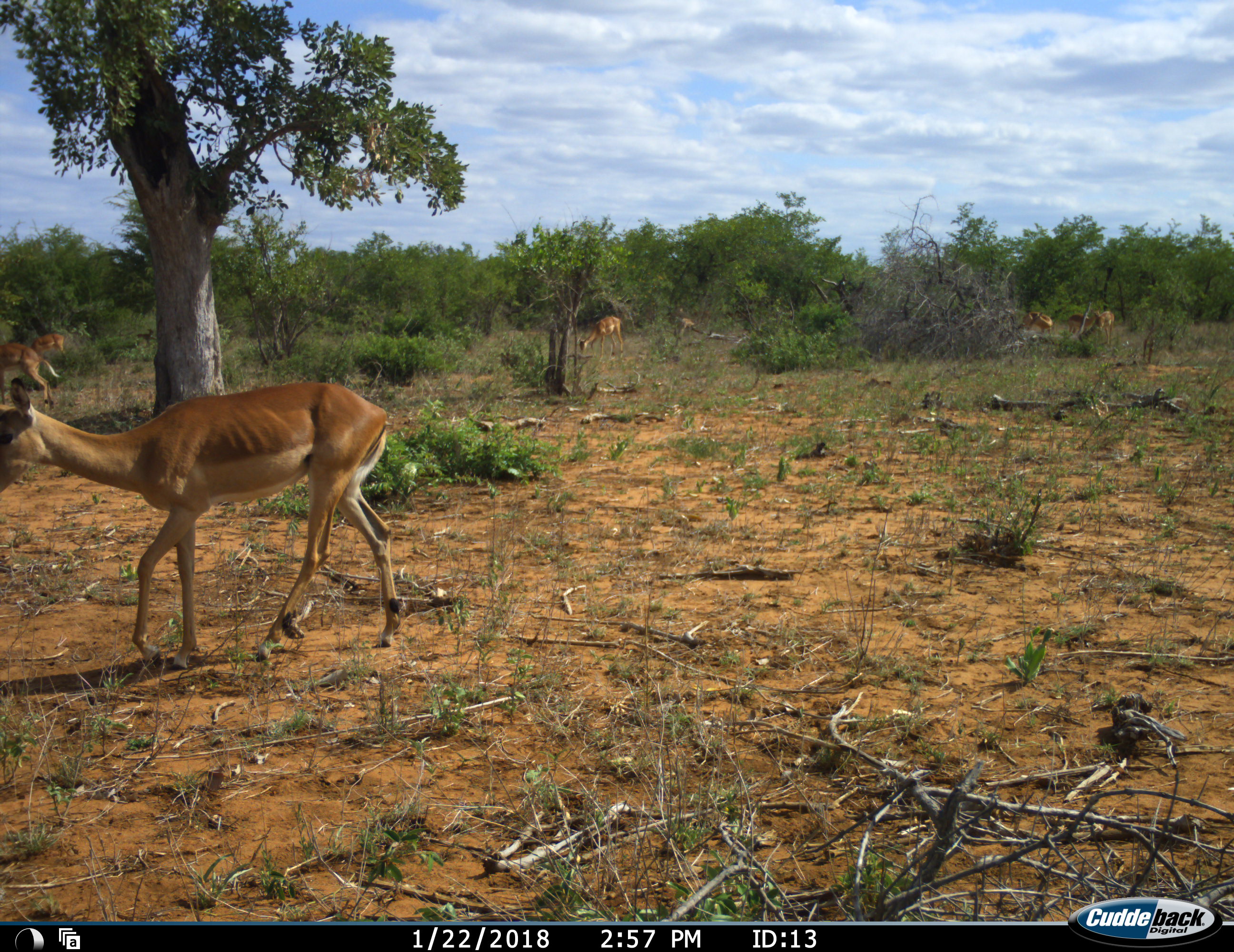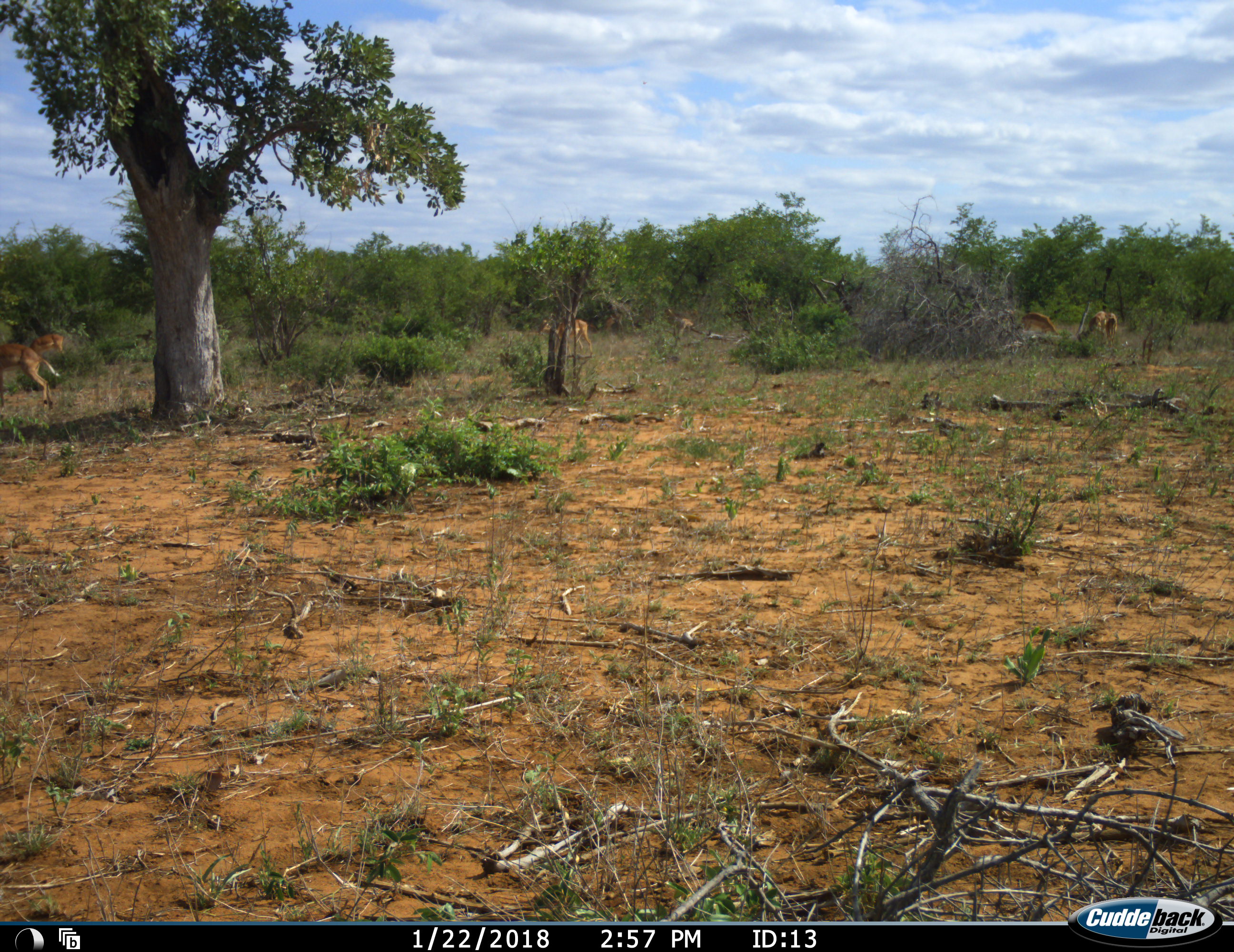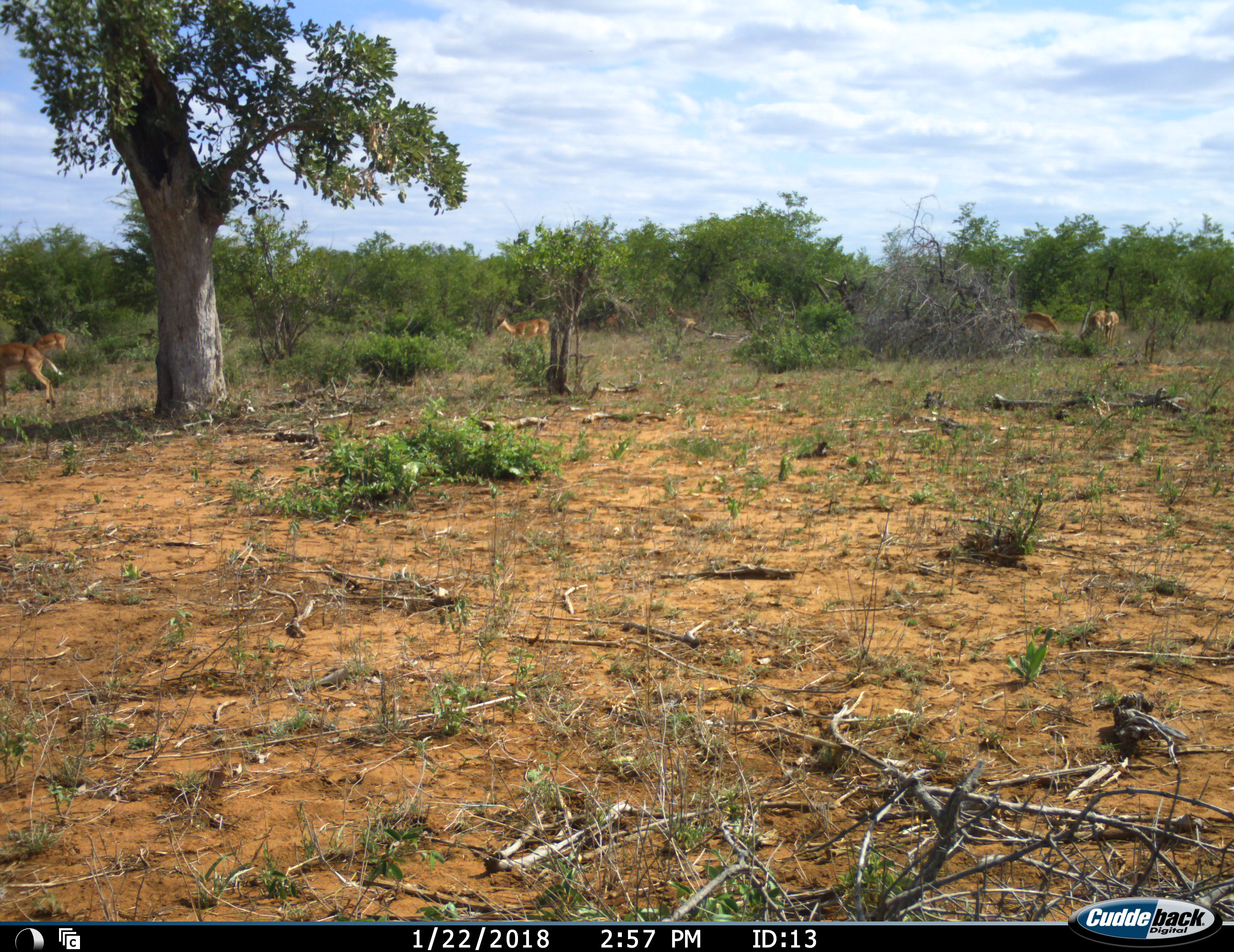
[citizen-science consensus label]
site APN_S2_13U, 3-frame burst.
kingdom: Animalia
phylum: Chordata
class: Mammalia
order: Artiodactyla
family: Bovidae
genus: Aepyceros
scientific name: Aepyceros melampus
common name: impala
Impala (Aepyceros melampus), count 8. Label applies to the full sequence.